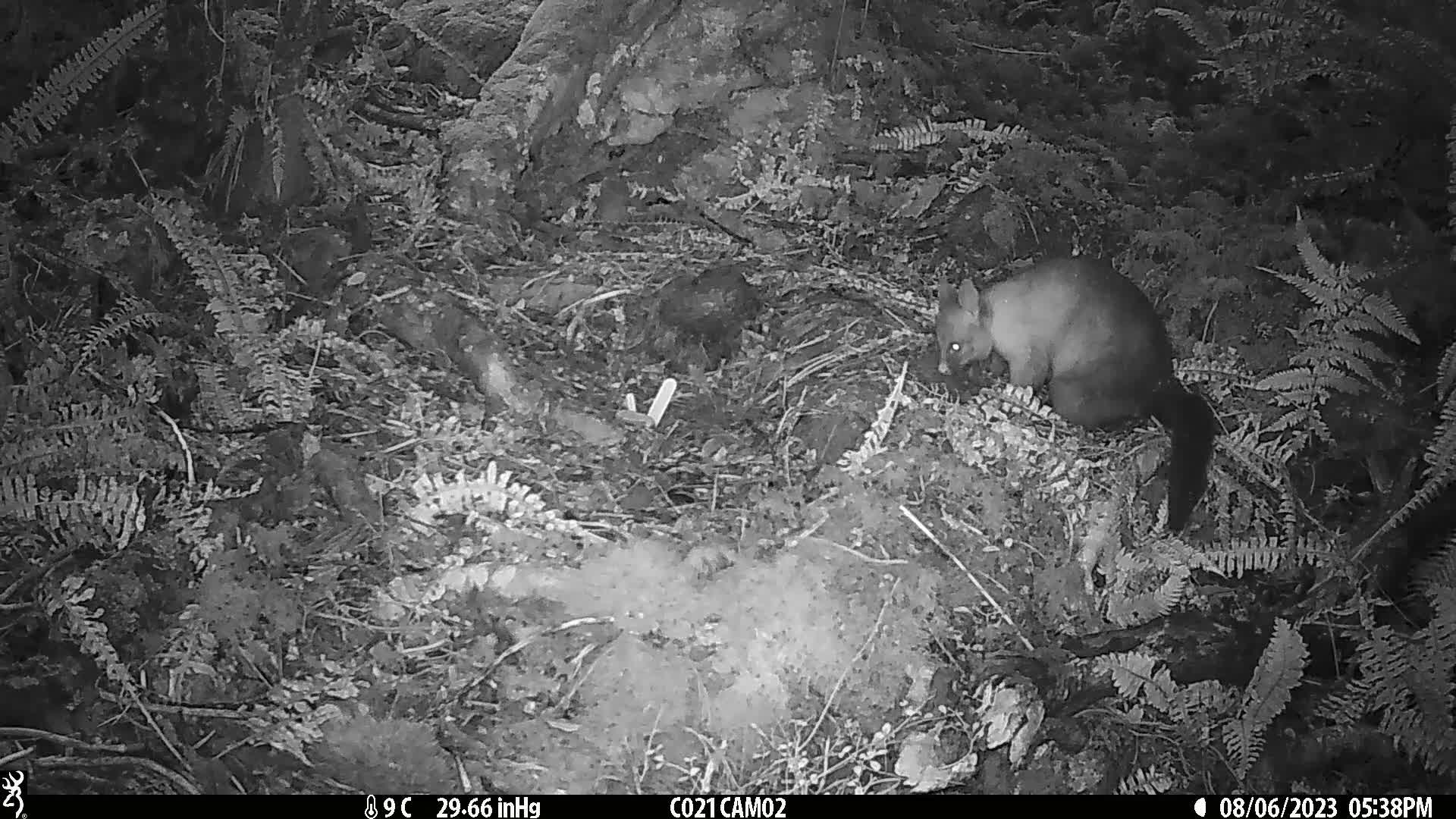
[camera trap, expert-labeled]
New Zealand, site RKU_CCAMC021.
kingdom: Animalia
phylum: Chordata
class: Mammalia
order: Diprotodontia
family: Phalangeridae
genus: Trichosurus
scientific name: Trichosurus vulpecula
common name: common brushtail possum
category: possum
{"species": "possum (common brushtail possum) (Trichosurus vulpecula)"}